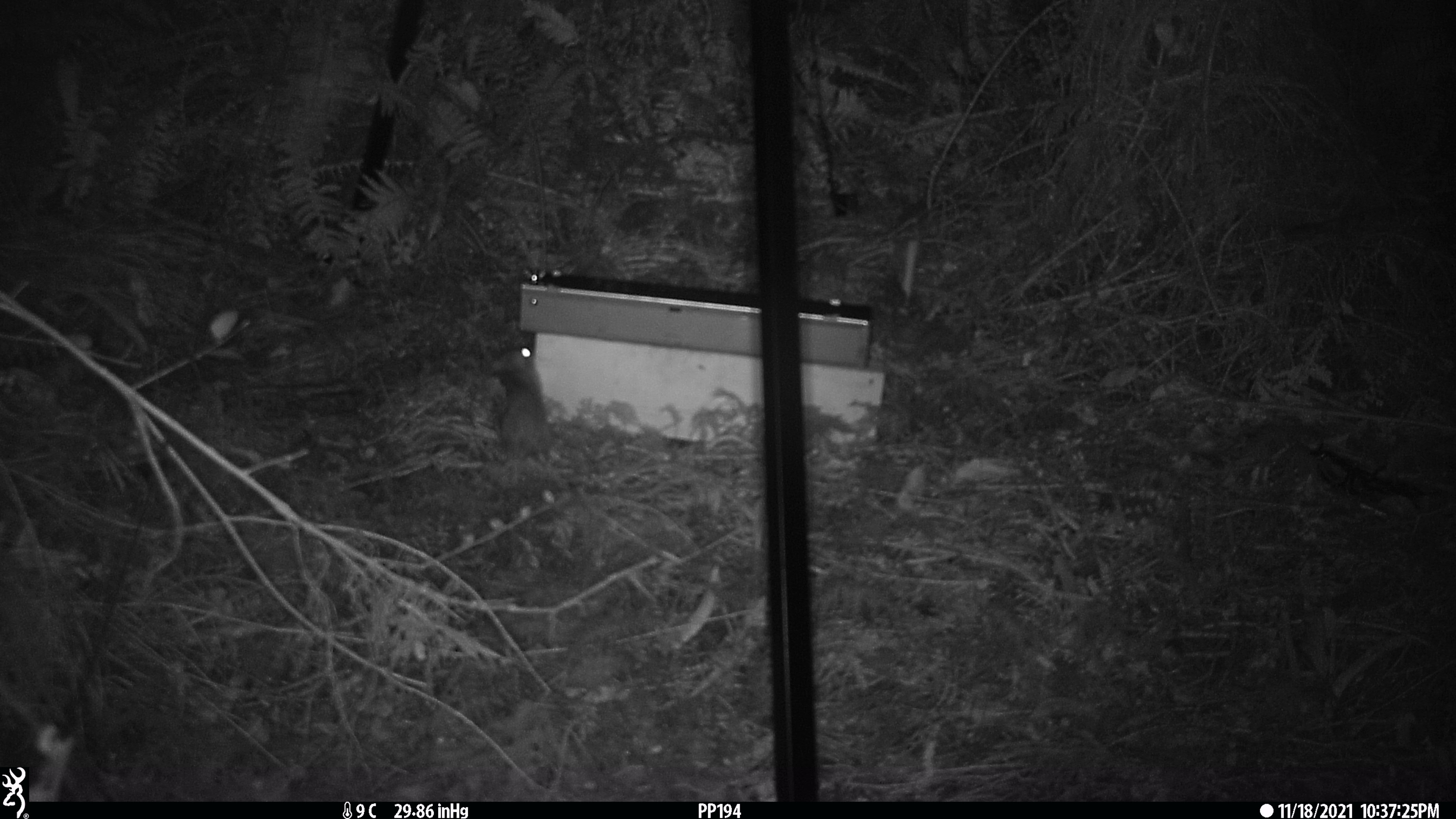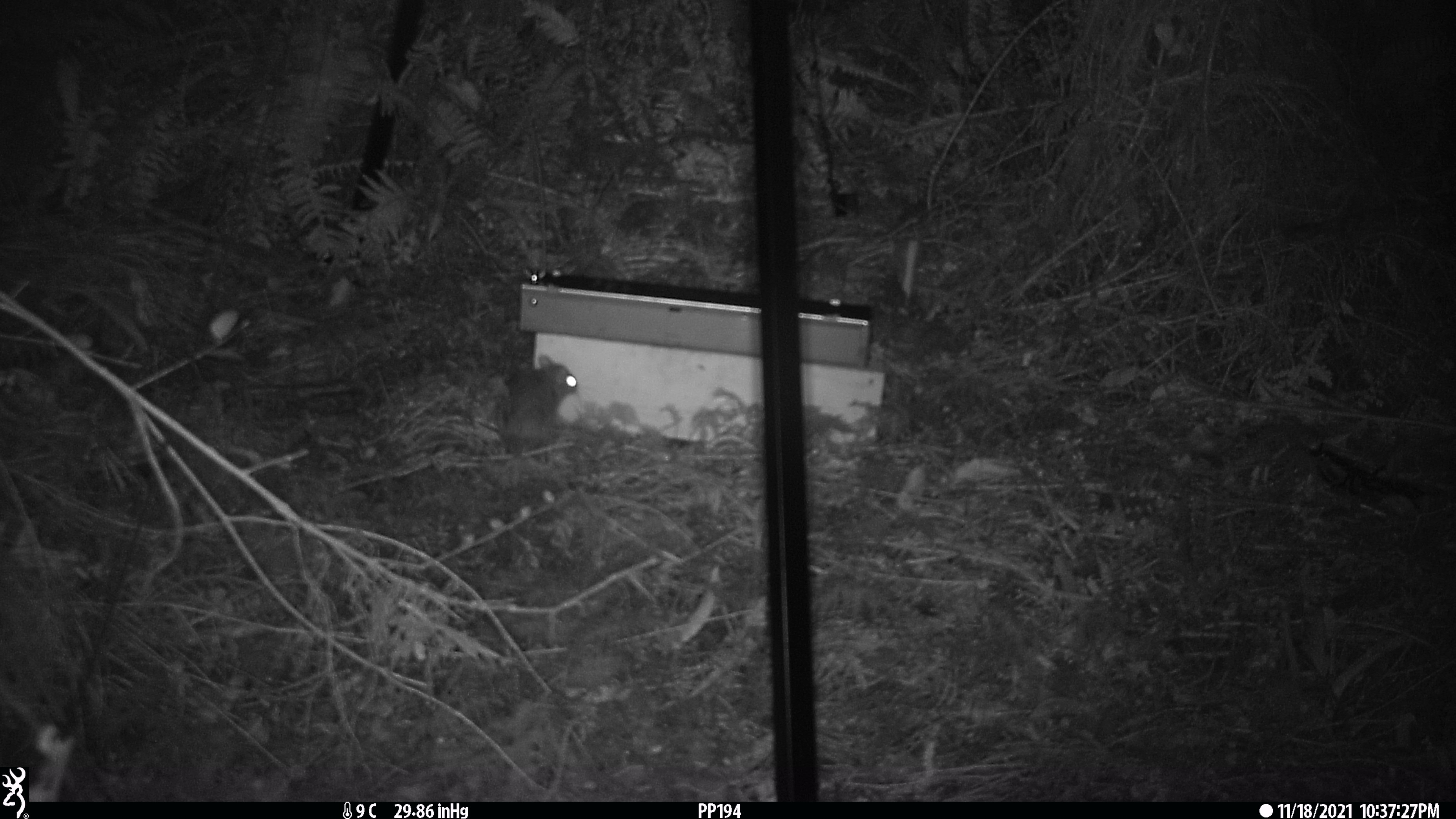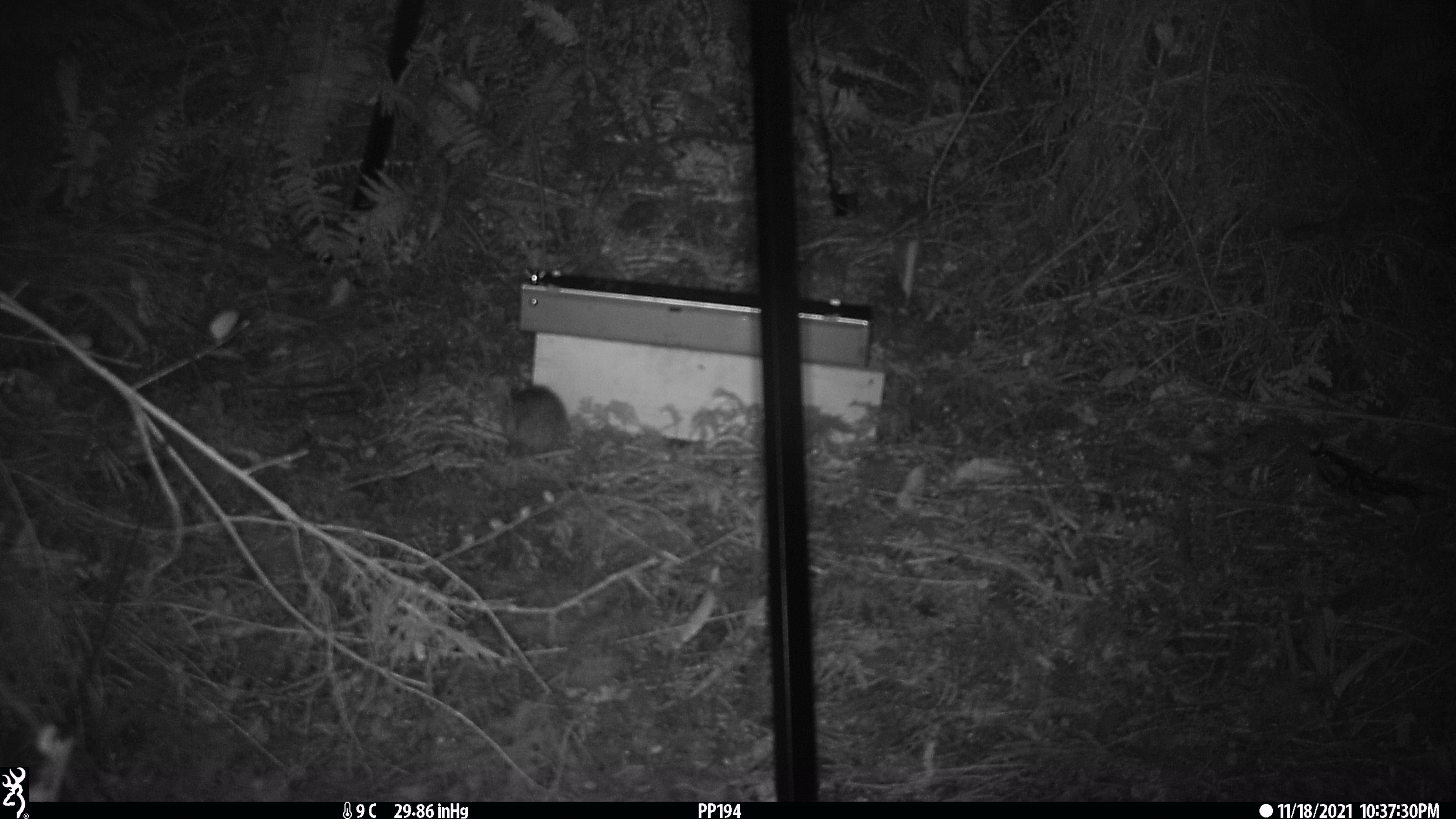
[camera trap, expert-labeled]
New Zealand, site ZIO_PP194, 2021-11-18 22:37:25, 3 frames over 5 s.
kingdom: Animalia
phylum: Chordata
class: Mammalia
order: Rodentia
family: Muridae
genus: Rattus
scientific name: Rattus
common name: rat